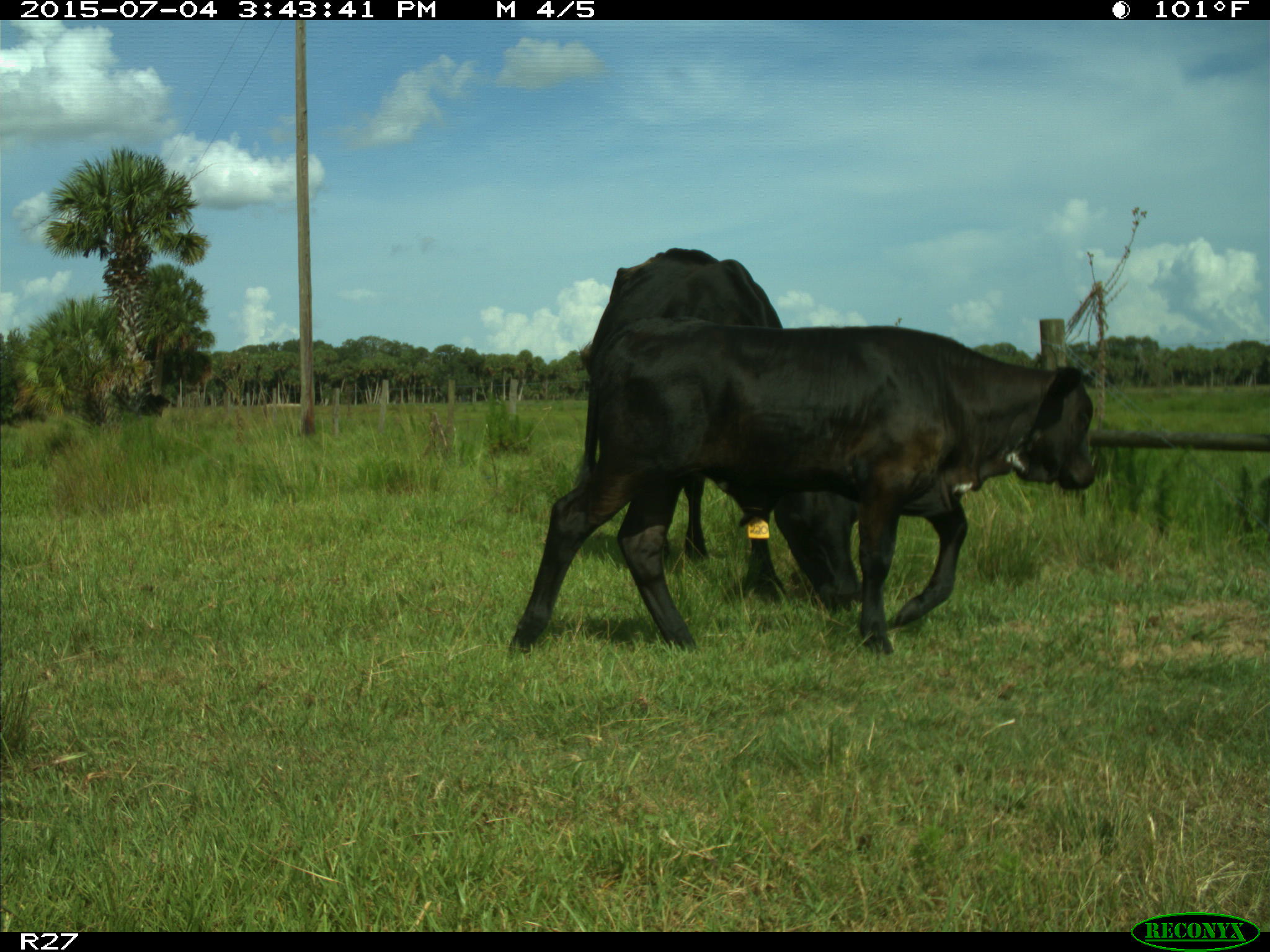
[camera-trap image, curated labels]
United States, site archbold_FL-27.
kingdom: Animalia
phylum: Chordata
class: Mammalia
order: Artiodactyla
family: Bovidae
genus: Bos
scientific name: Bos taurus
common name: domestic cow